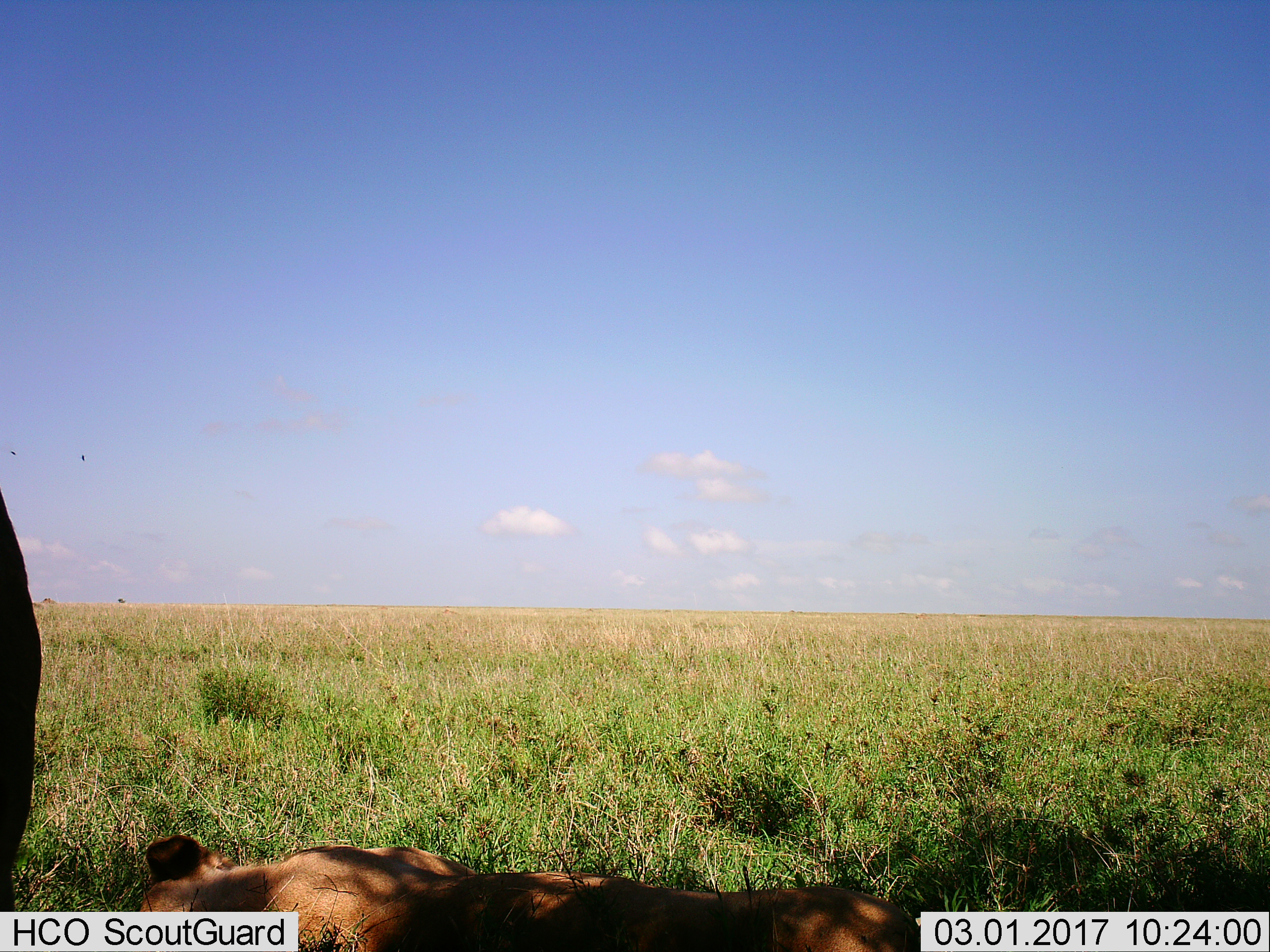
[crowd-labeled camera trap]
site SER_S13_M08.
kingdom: Animalia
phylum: Chordata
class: Mammalia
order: Carnivora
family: Felidae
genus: Panthera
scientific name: Panthera leo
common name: lion female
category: lionfemale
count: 2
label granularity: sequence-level